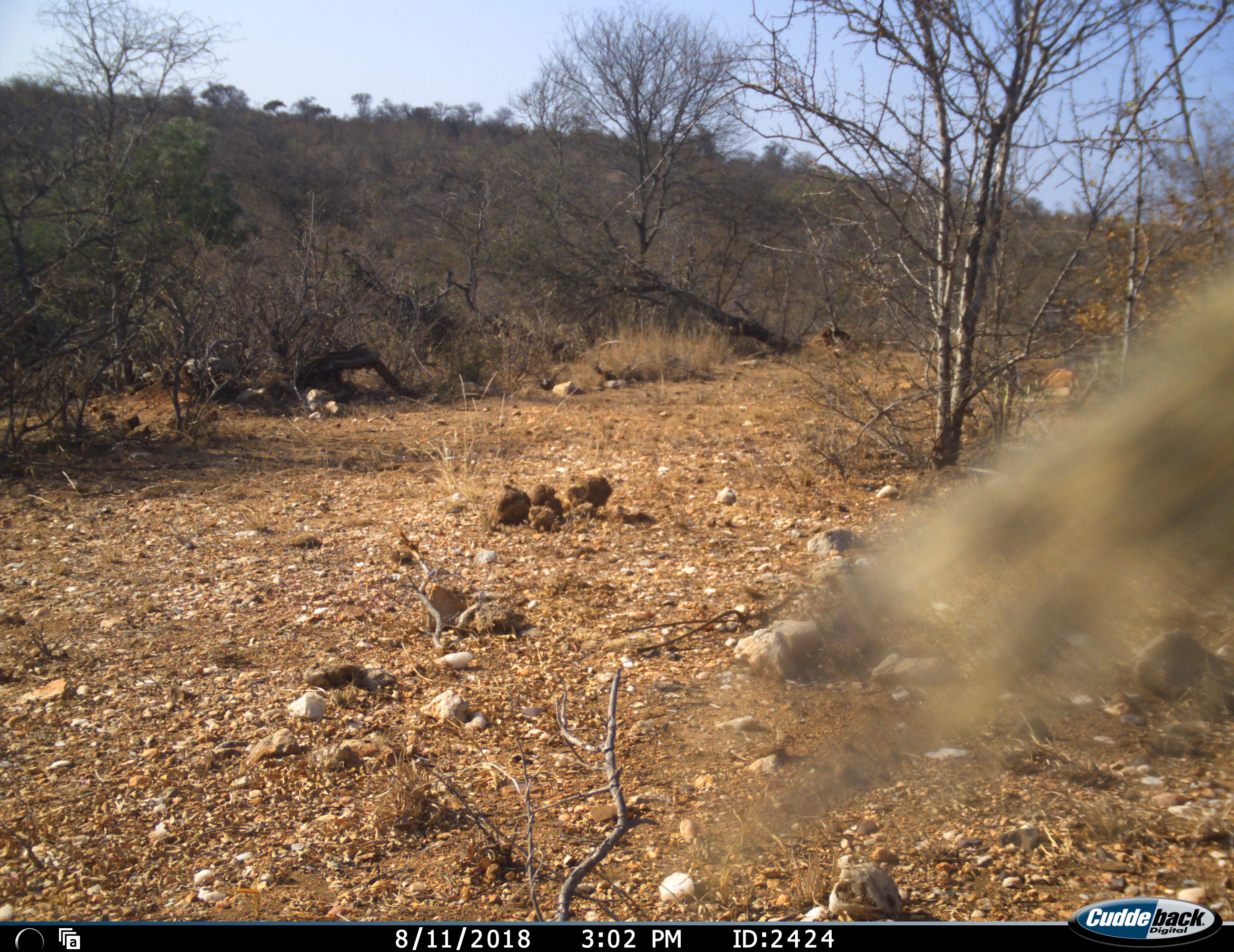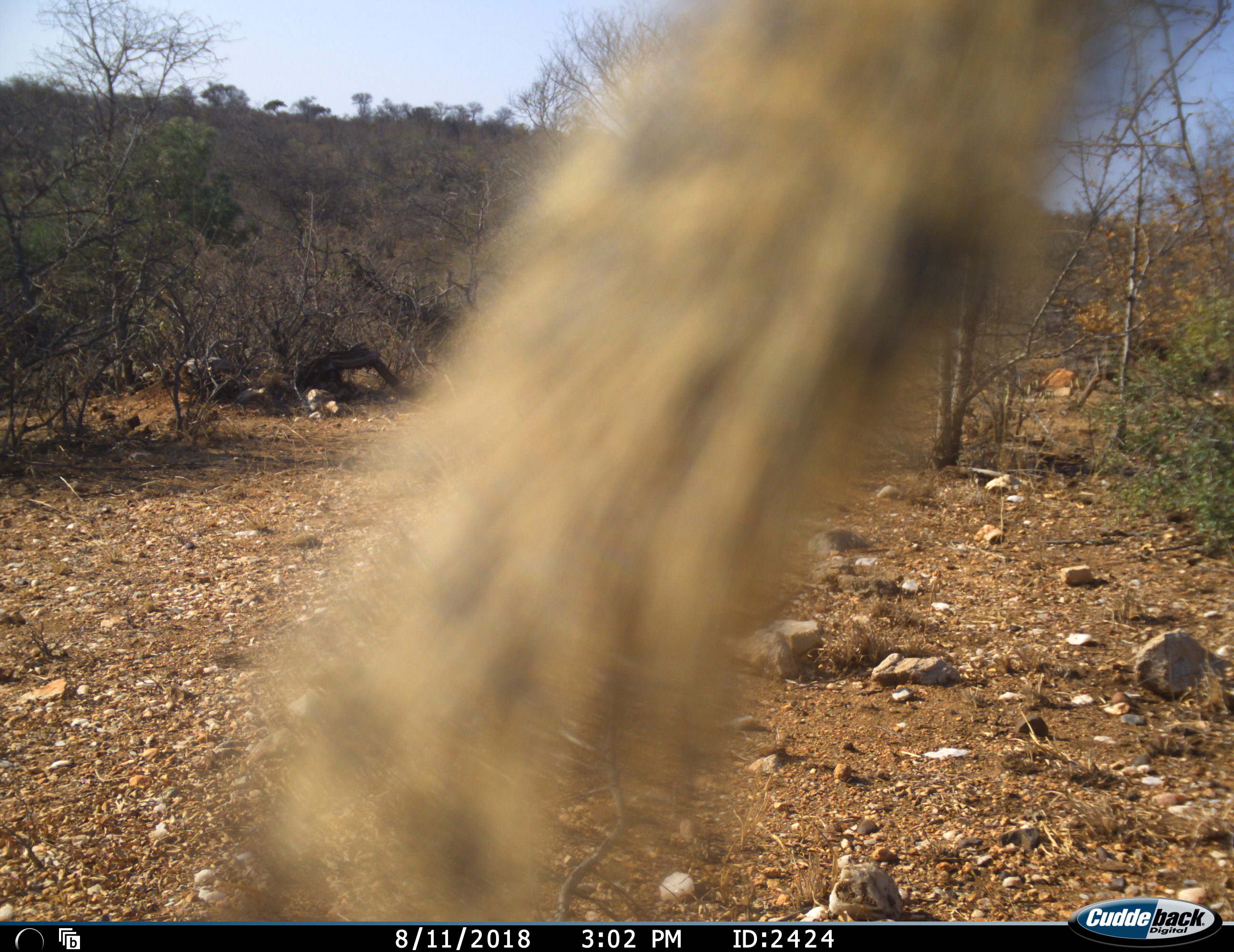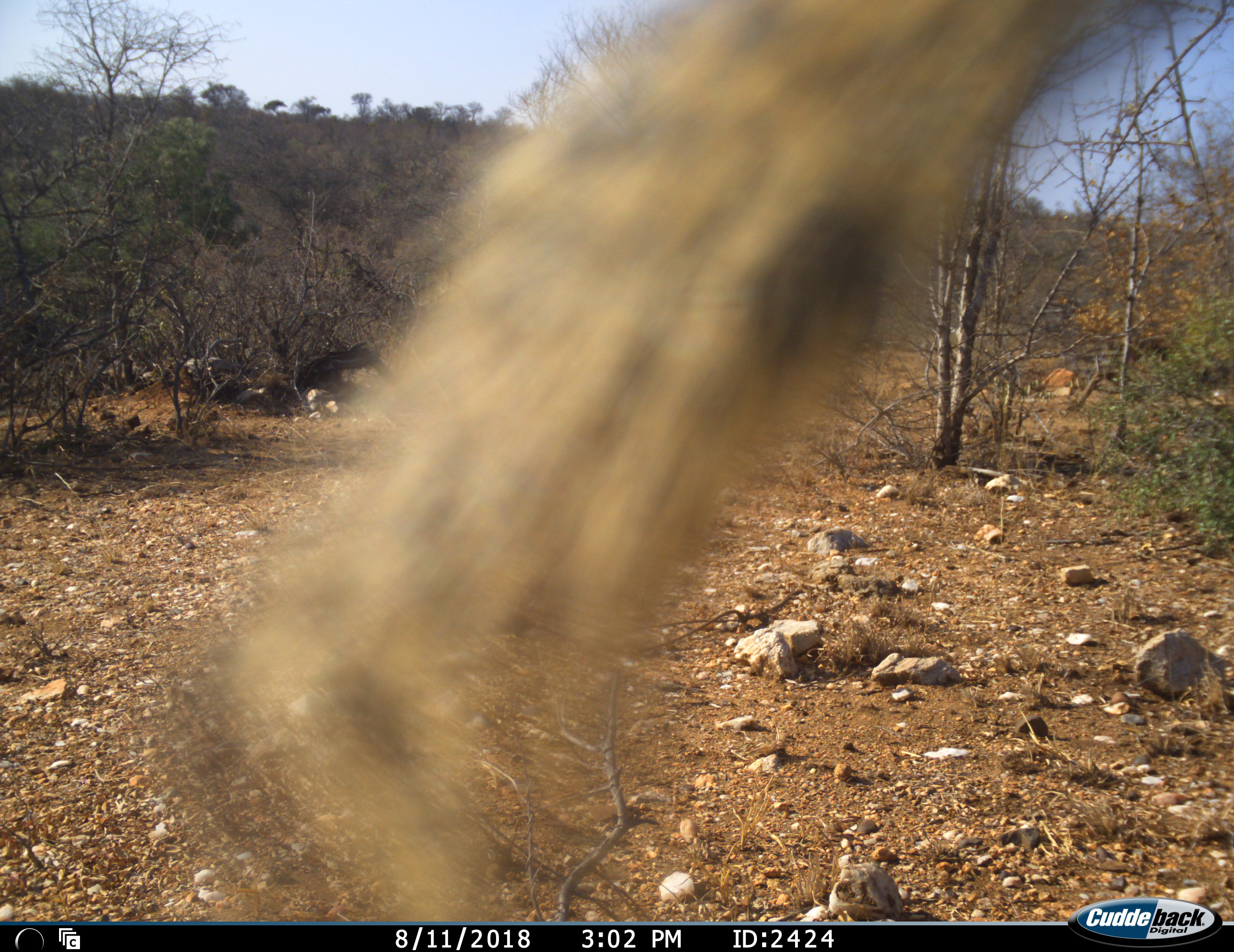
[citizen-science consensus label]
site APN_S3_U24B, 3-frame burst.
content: unidentified animal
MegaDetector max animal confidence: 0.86